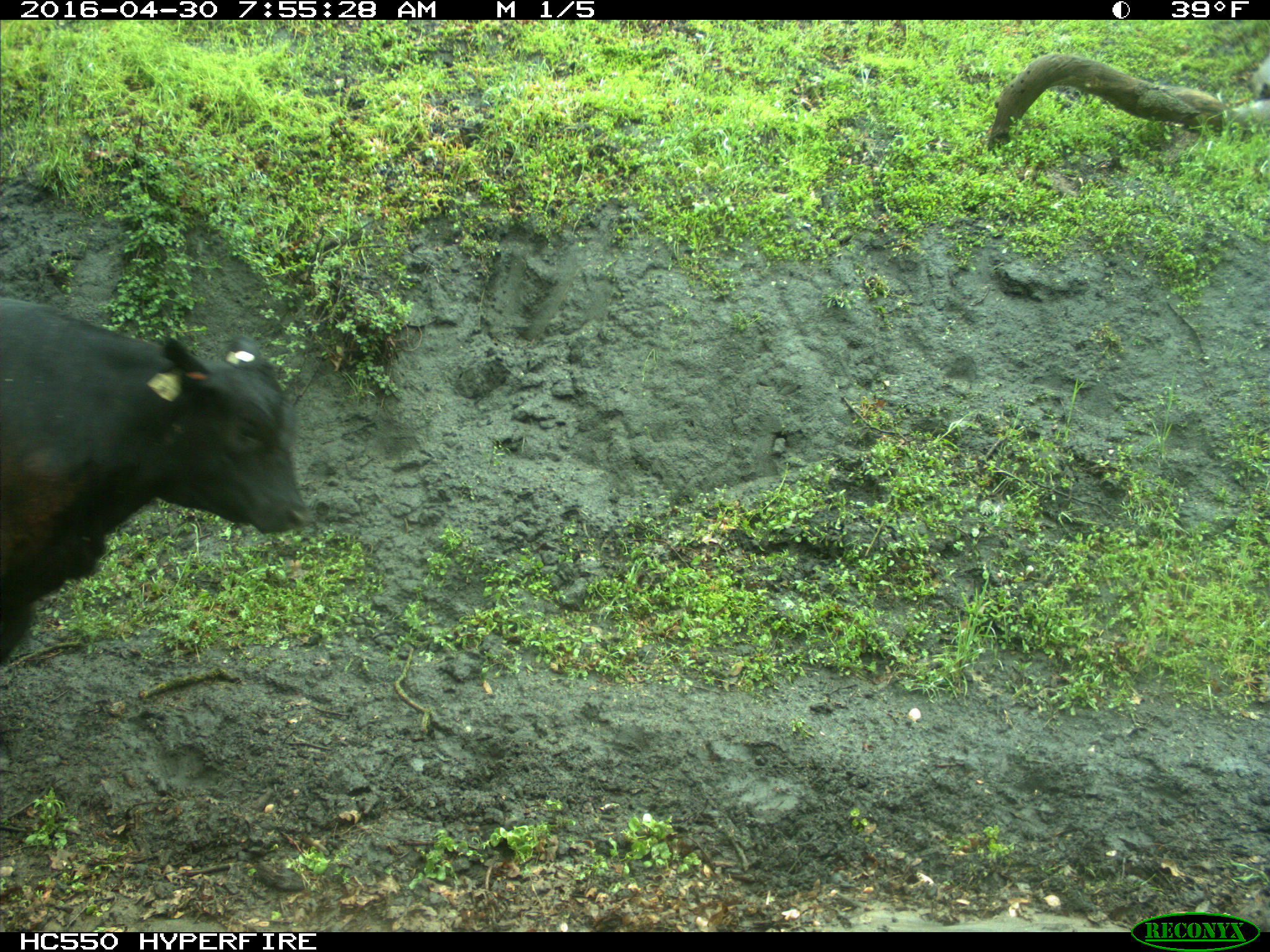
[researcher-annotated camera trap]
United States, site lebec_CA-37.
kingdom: Animalia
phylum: Chordata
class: Mammalia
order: Artiodactyla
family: Bovidae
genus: Bos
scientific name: Bos taurus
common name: domestic cow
Bos taurus (domestic cow).